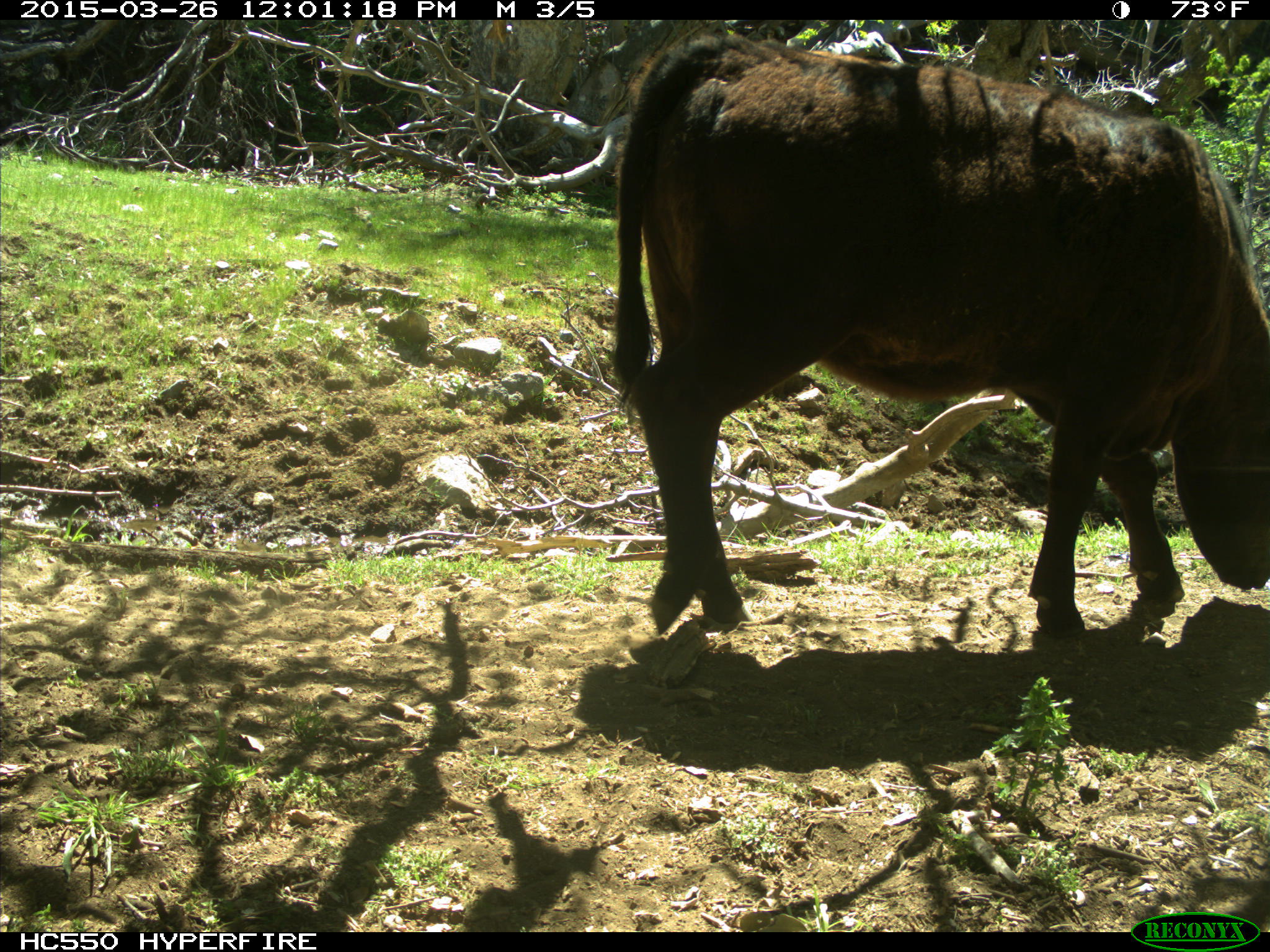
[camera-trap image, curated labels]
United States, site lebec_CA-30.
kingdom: Animalia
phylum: Chordata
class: Mammalia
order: Artiodactyla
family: Bovidae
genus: Bos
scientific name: Bos taurus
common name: domestic cow